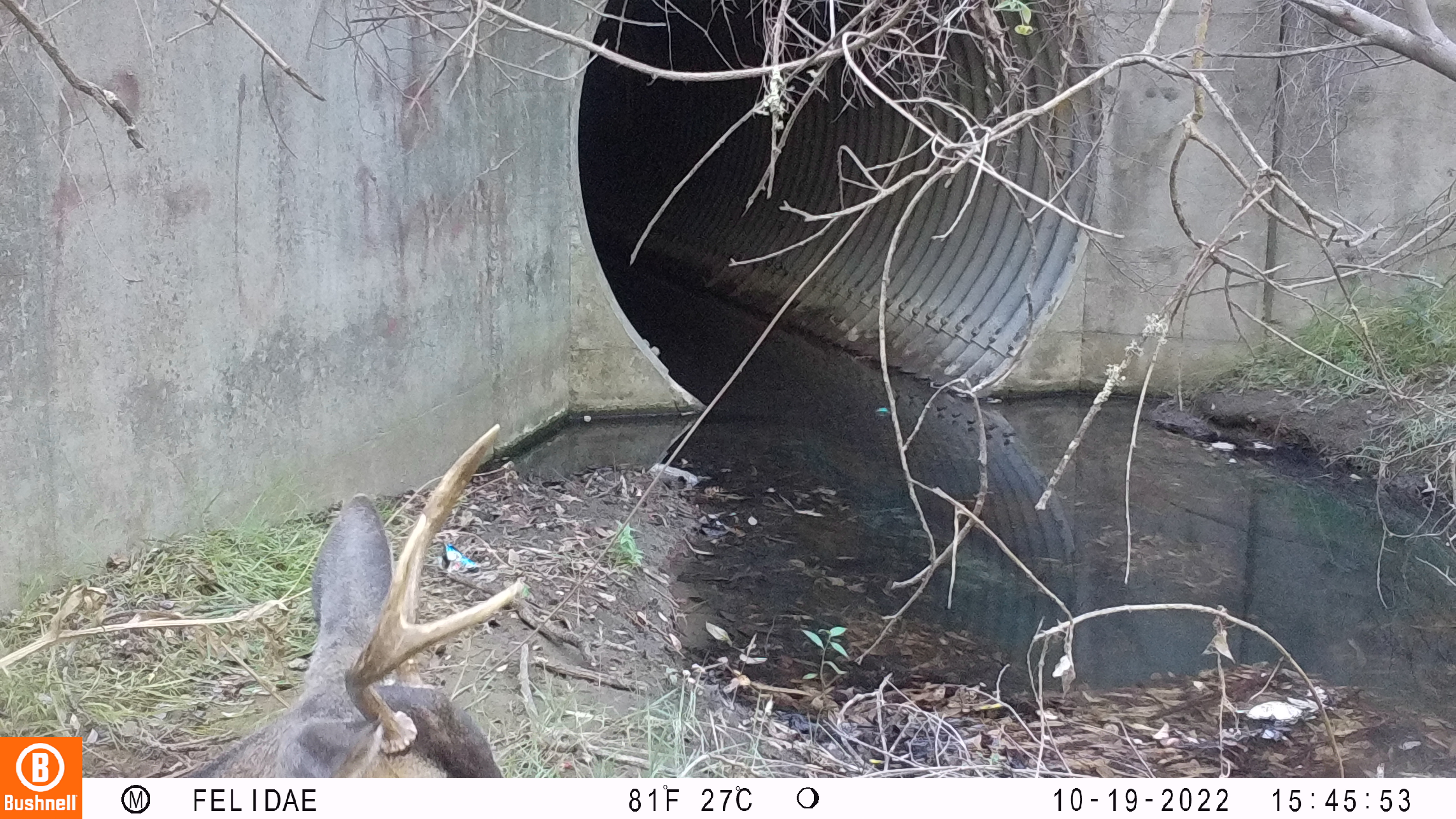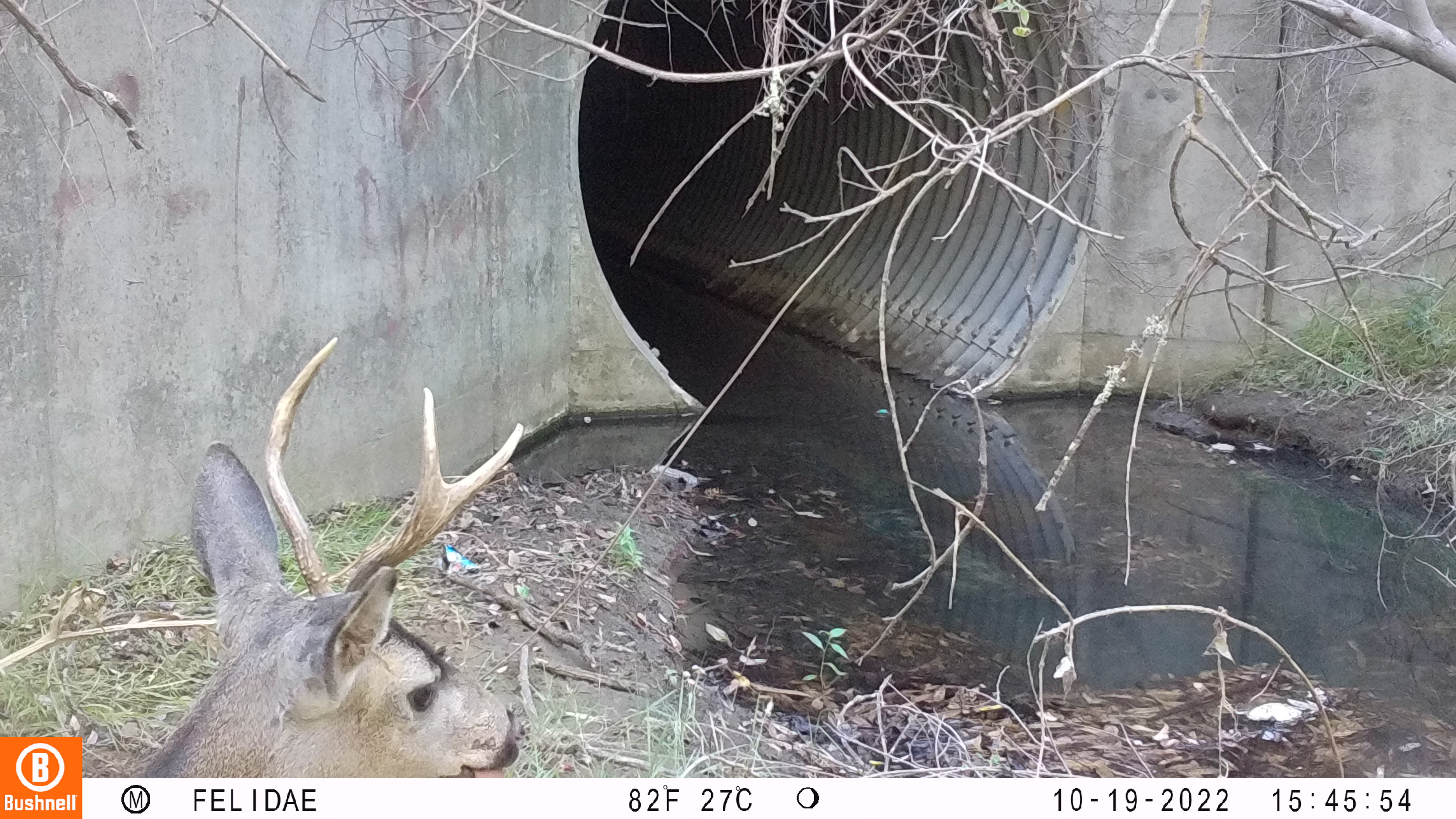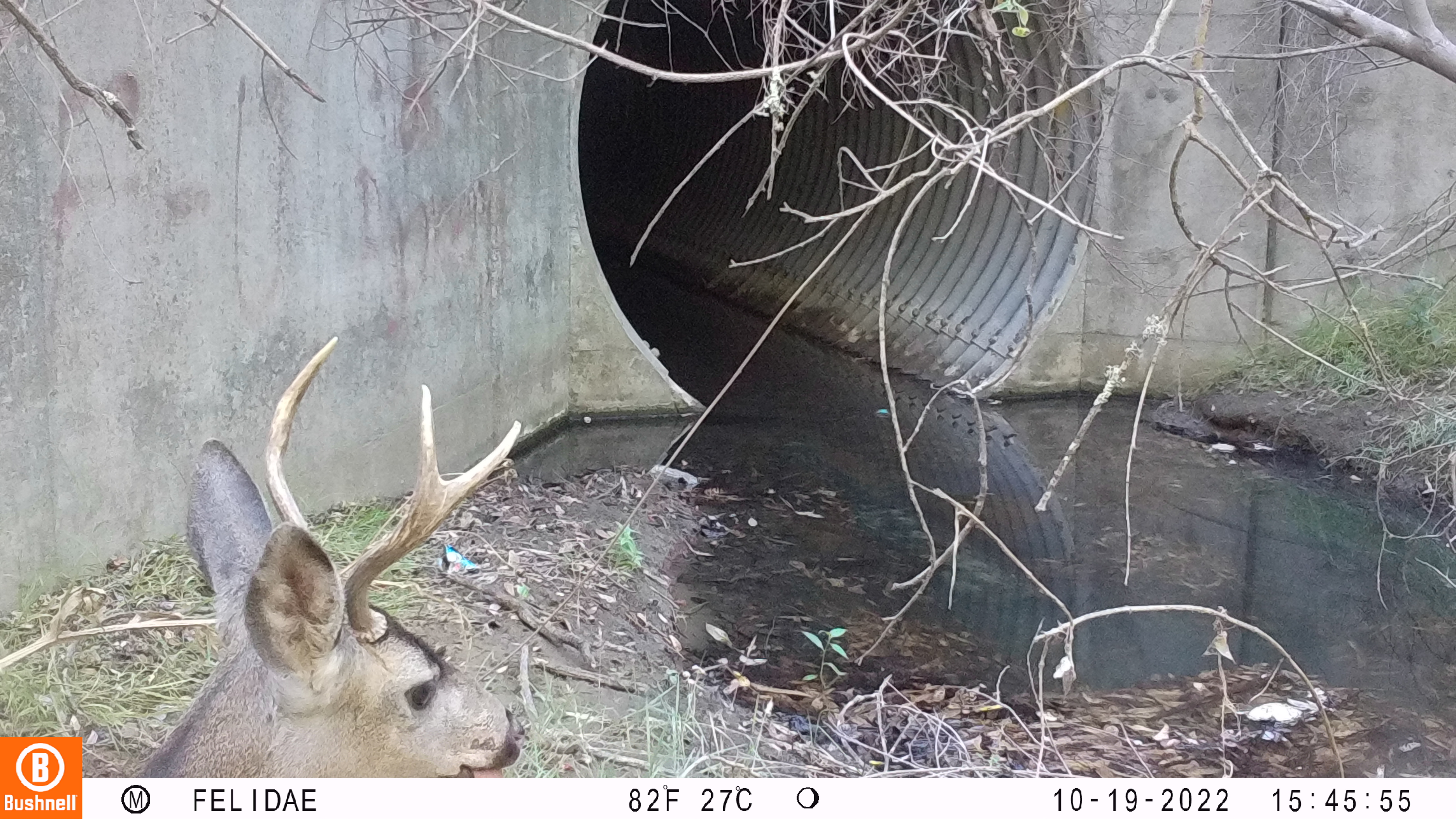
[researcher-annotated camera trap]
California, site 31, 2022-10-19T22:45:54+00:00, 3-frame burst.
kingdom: Animalia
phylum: Chordata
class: Mammalia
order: Artiodactyla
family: Cervidae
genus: Odocoileus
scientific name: Odocoileus hemionus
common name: mule deer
Mule deer (Odocoileus hemionus).